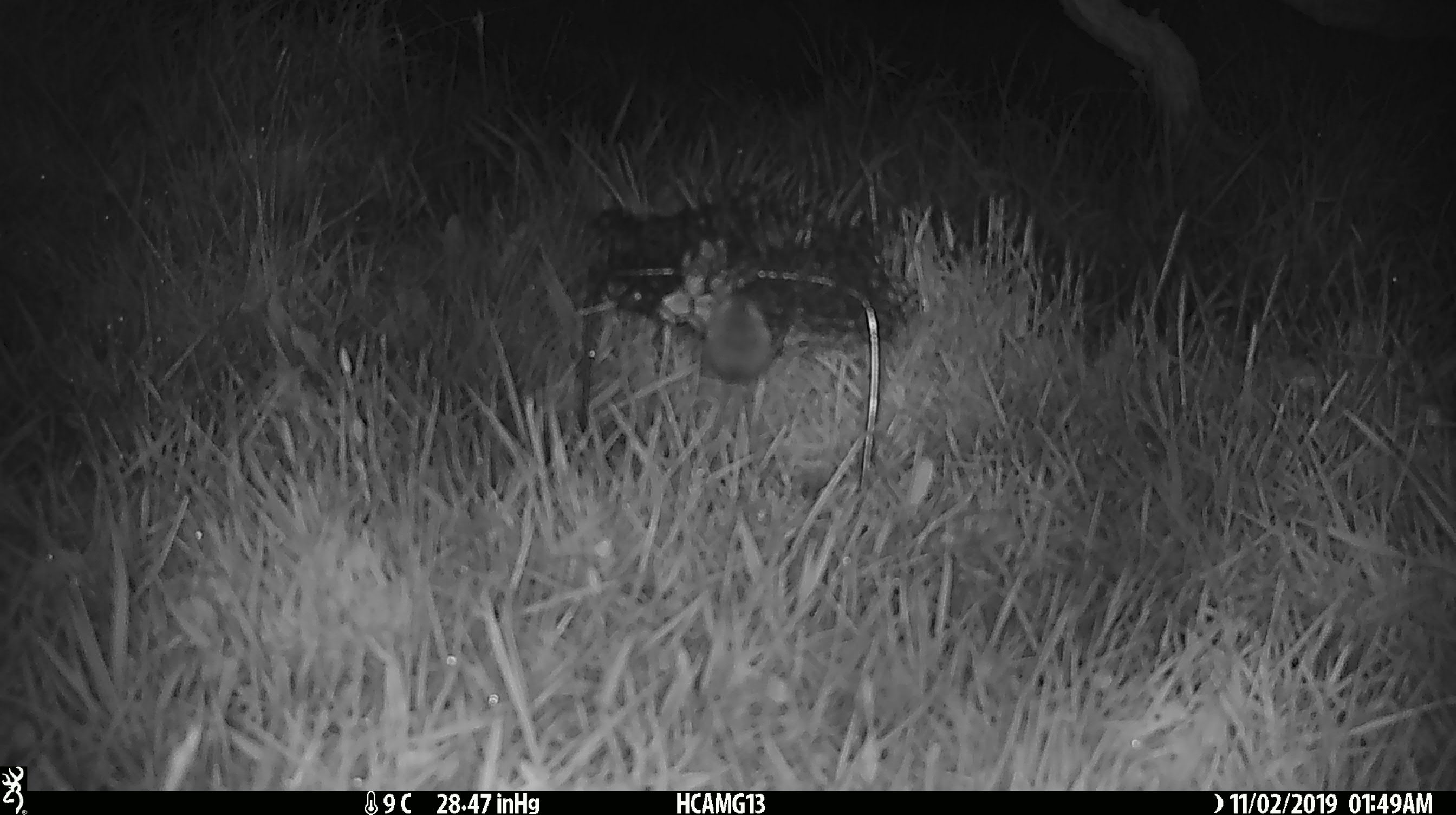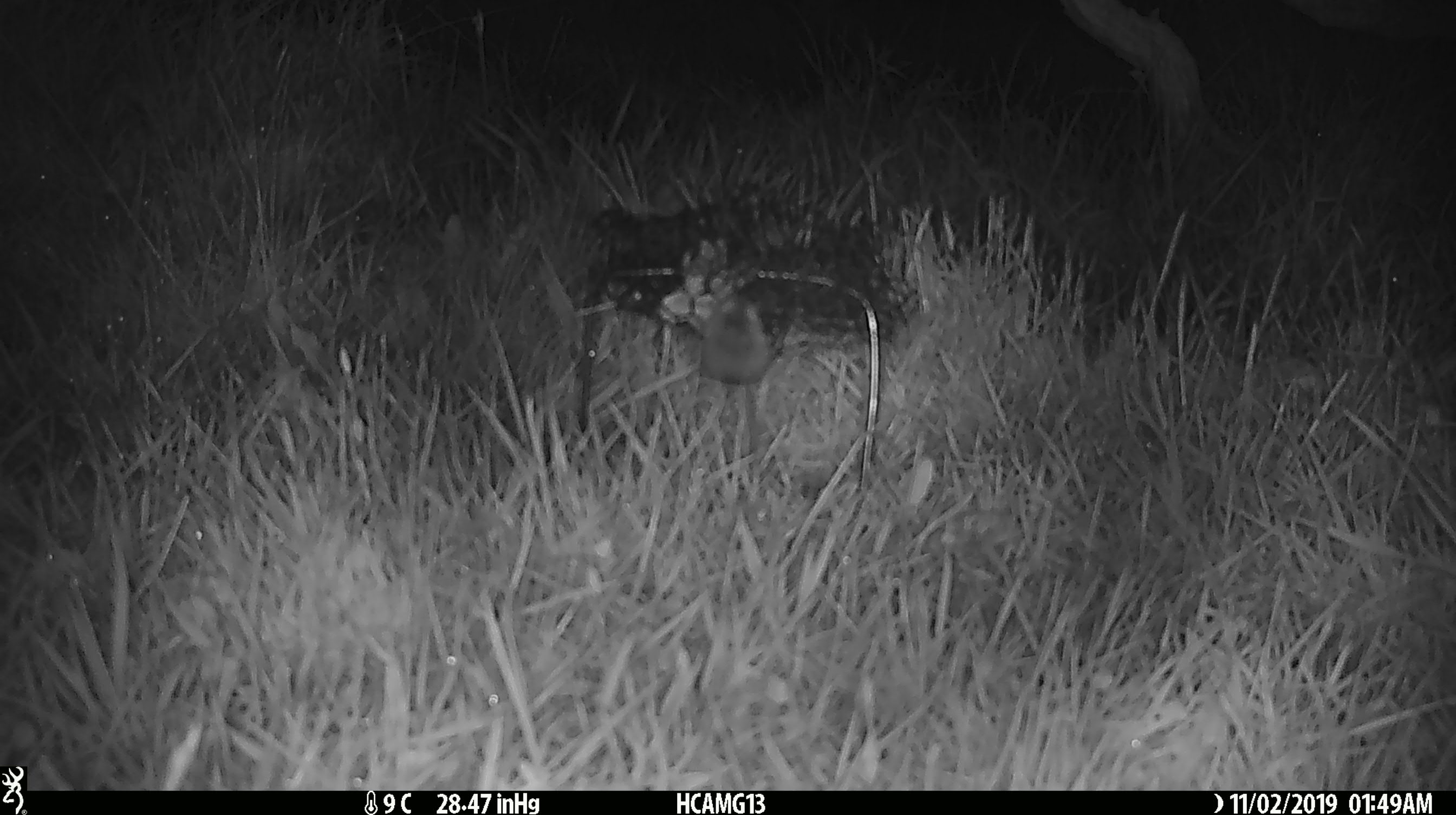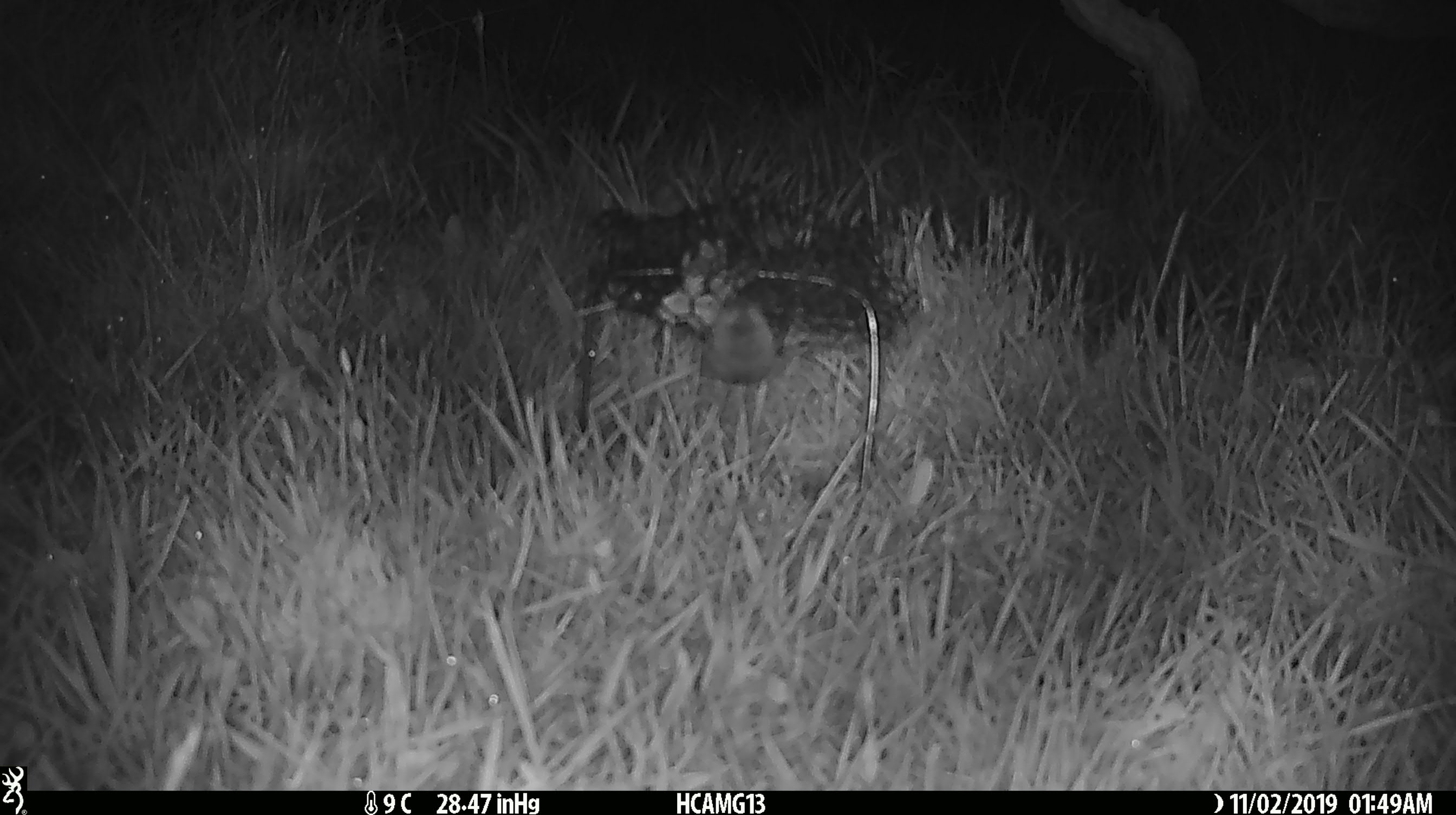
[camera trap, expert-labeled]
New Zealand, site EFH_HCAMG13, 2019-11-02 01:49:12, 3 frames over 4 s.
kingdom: Animalia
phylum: Chordata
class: Mammalia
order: Rodentia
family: Muridae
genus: Mus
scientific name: Mus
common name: mouse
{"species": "mouse (Mus)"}